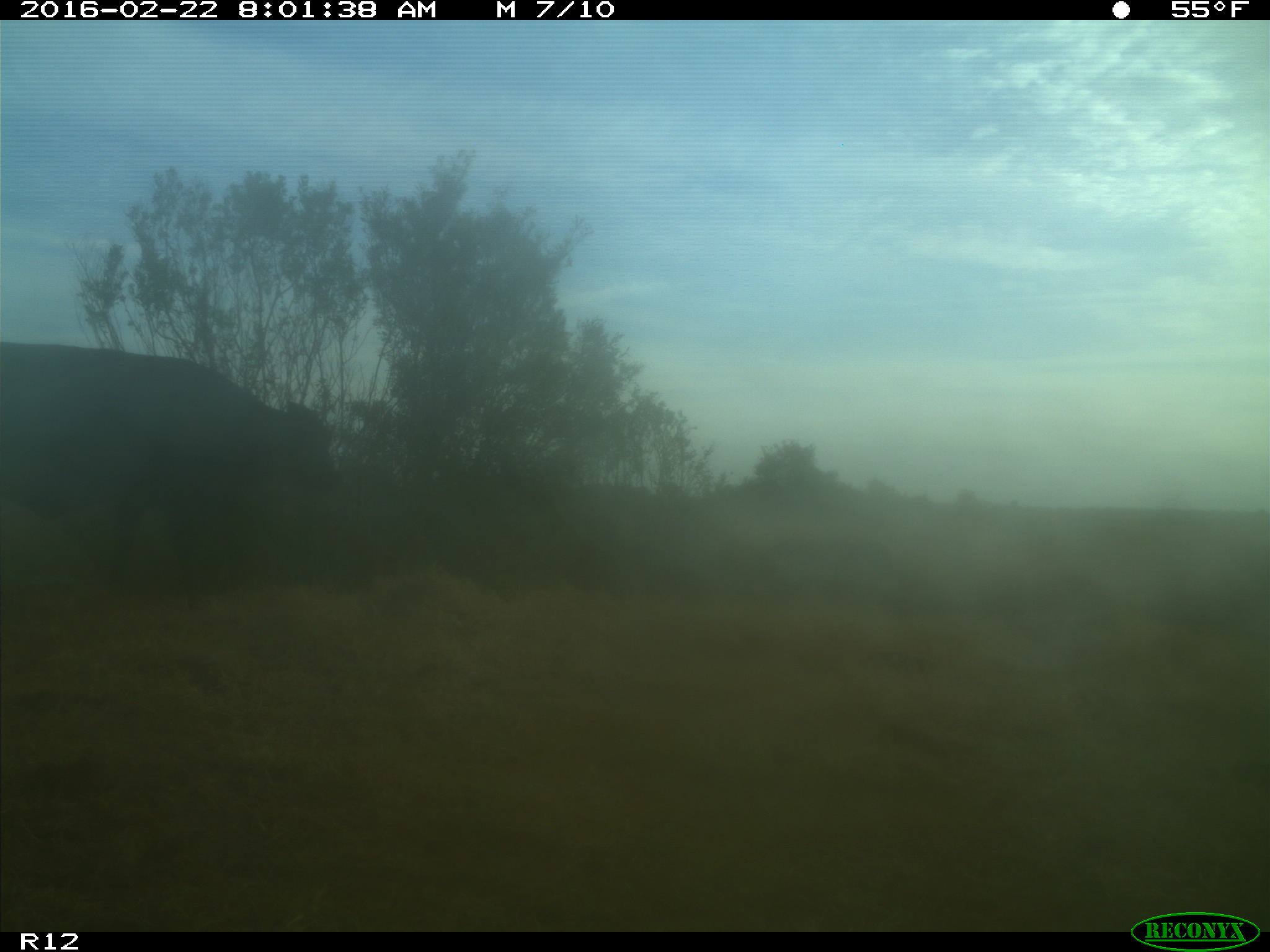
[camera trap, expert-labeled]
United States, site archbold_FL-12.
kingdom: Animalia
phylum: Chordata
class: Mammalia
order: Artiodactyla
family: Bovidae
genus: Bos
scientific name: Bos taurus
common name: domestic cow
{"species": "Bos taurus (domestic cow)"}